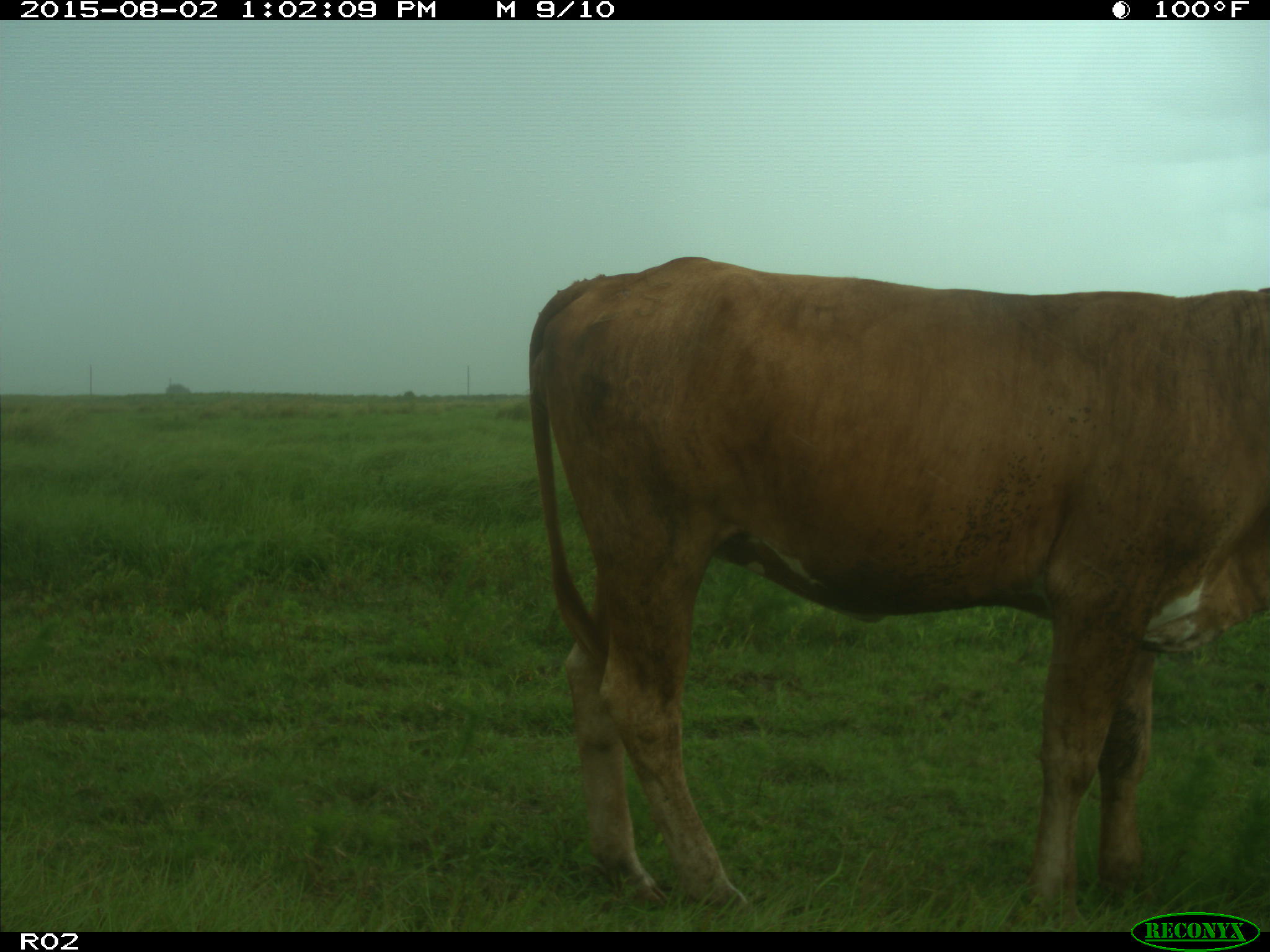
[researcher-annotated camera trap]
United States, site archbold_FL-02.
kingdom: Animalia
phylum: Chordata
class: Mammalia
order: Artiodactyla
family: Bovidae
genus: Bos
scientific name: Bos taurus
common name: domestic cow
Bos taurus (domestic cow).